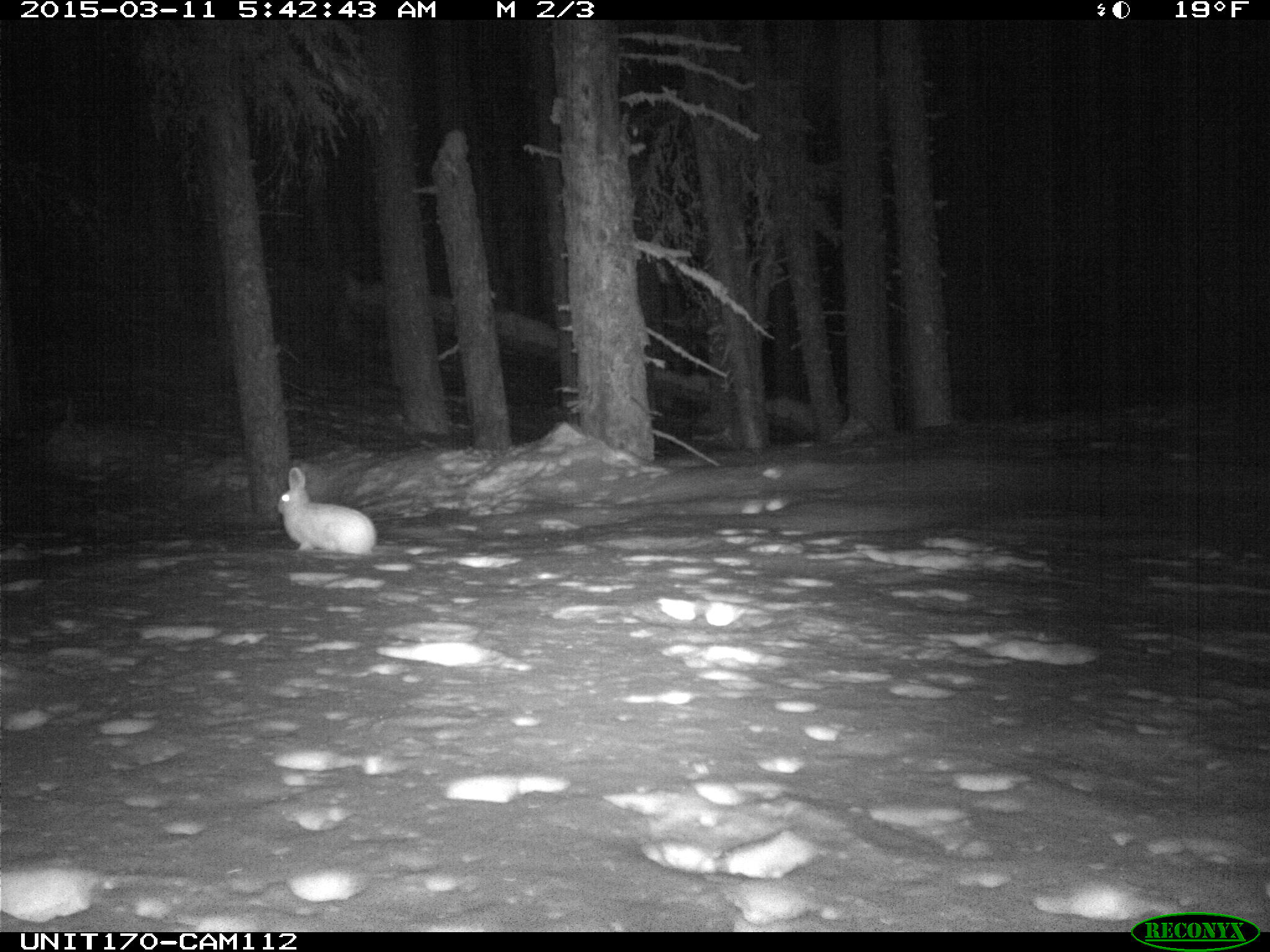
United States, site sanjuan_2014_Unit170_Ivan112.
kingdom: Animalia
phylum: Chordata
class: Mammalia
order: Lagomorpha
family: Leporidae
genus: Lepus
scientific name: Lepus americanus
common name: snowshoe hare